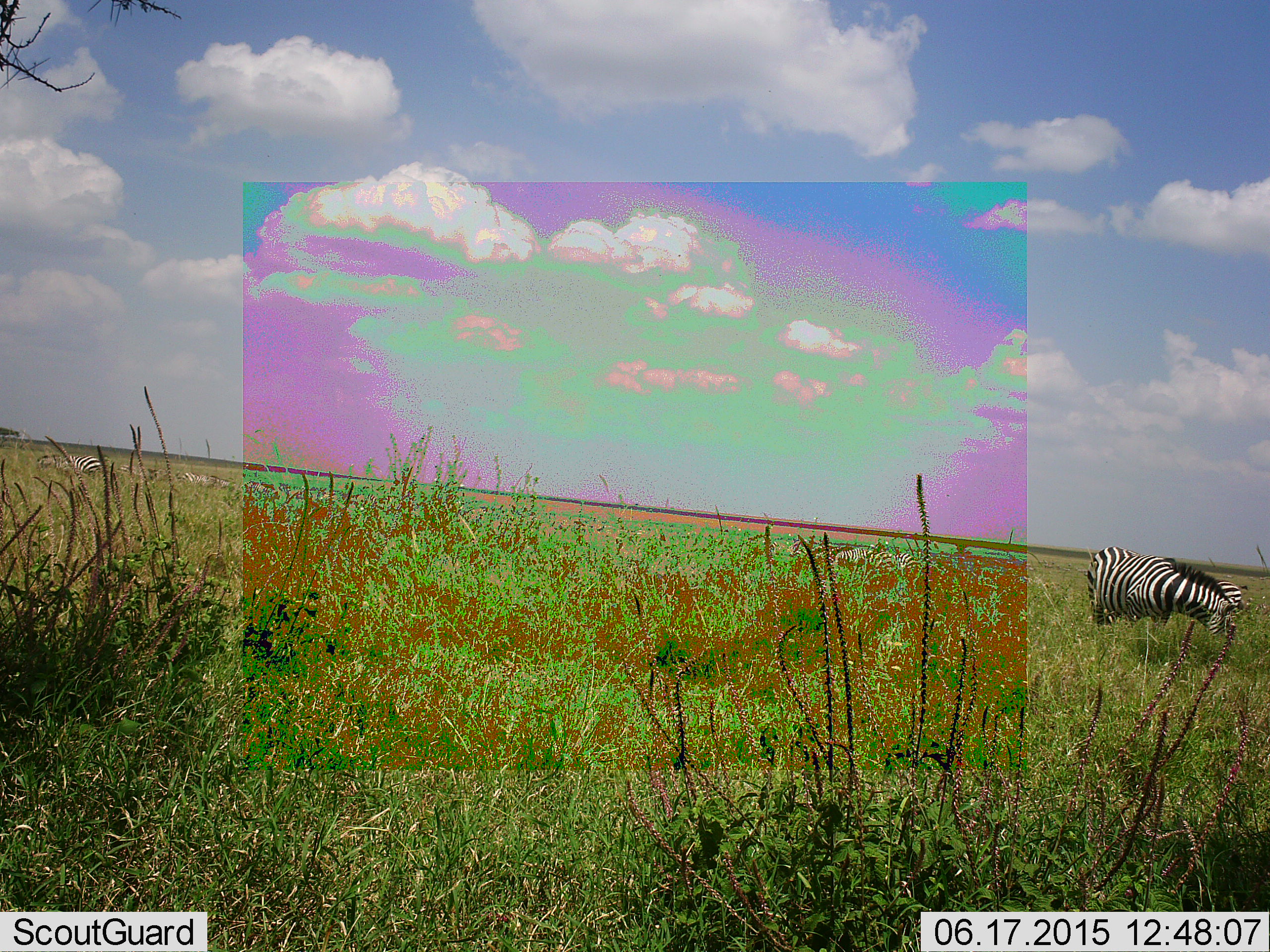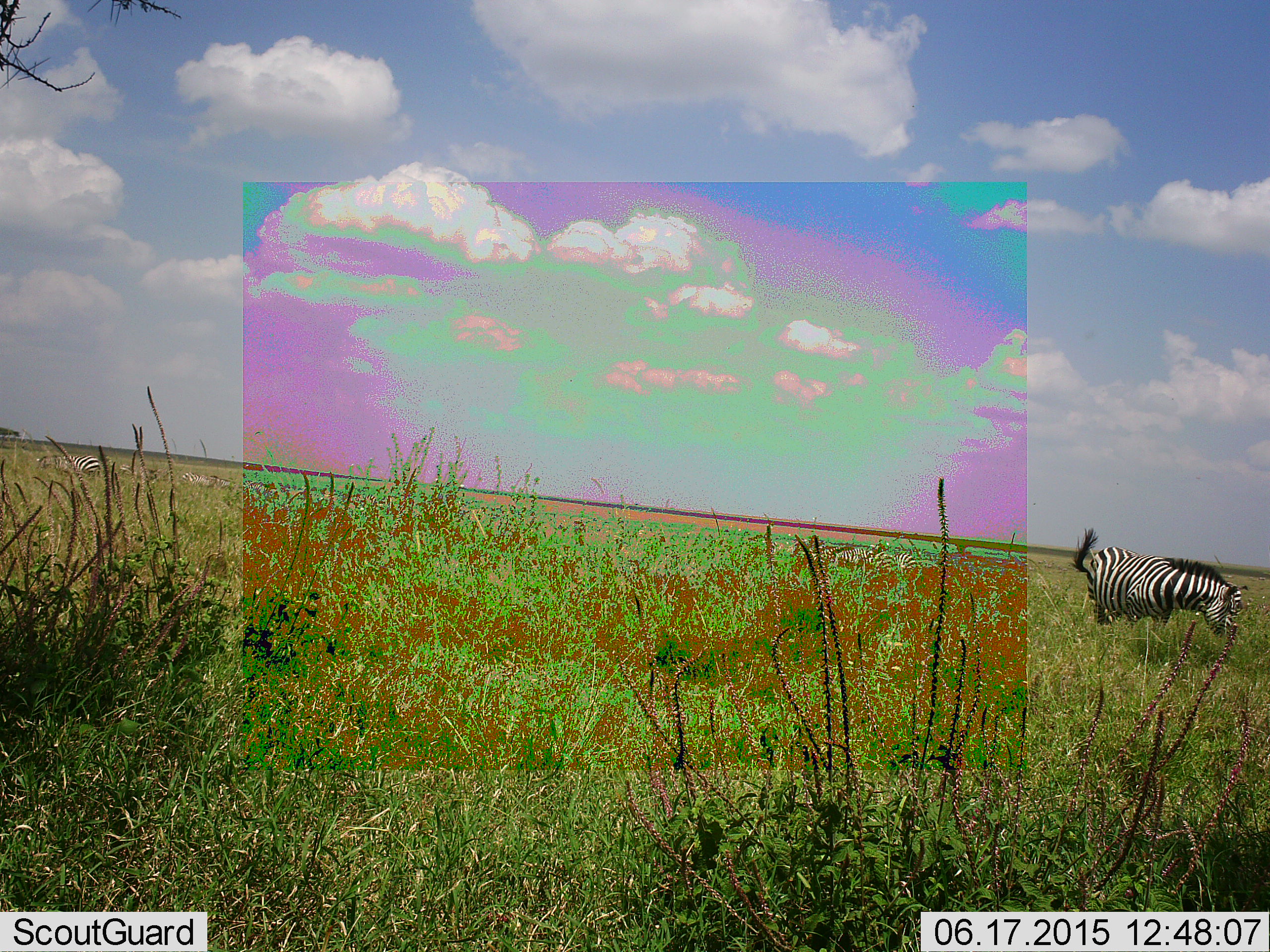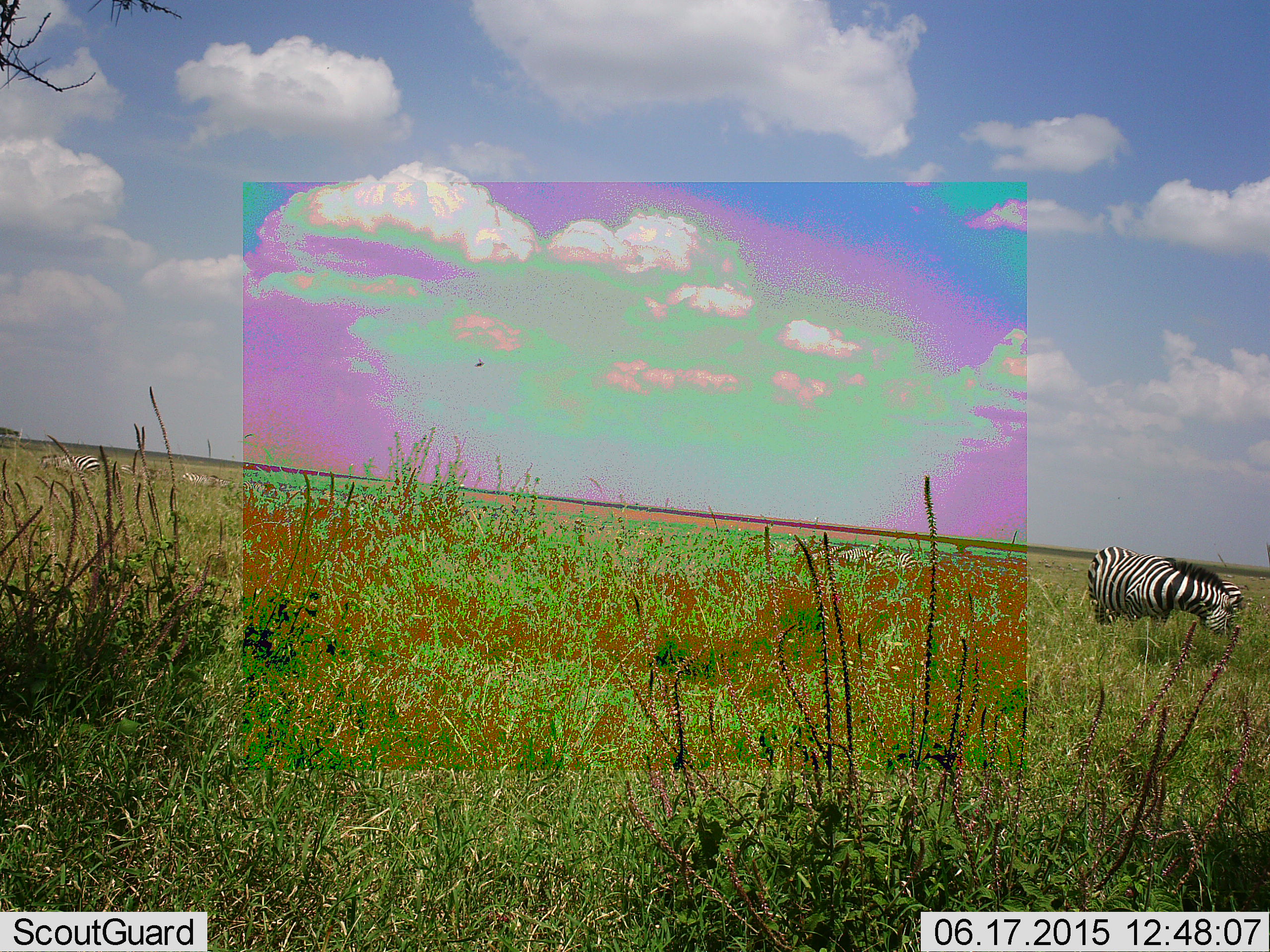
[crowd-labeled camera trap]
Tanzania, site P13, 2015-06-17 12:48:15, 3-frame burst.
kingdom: Animalia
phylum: Chordata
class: Mammalia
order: Perissodactyla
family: Equidae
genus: Equus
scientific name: Equus quagga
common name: plains zebra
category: zebra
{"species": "zebra (plains zebra) (Equus quagga)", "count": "1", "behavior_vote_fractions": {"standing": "45%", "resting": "0%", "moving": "0%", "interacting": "0%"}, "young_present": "0%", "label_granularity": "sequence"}